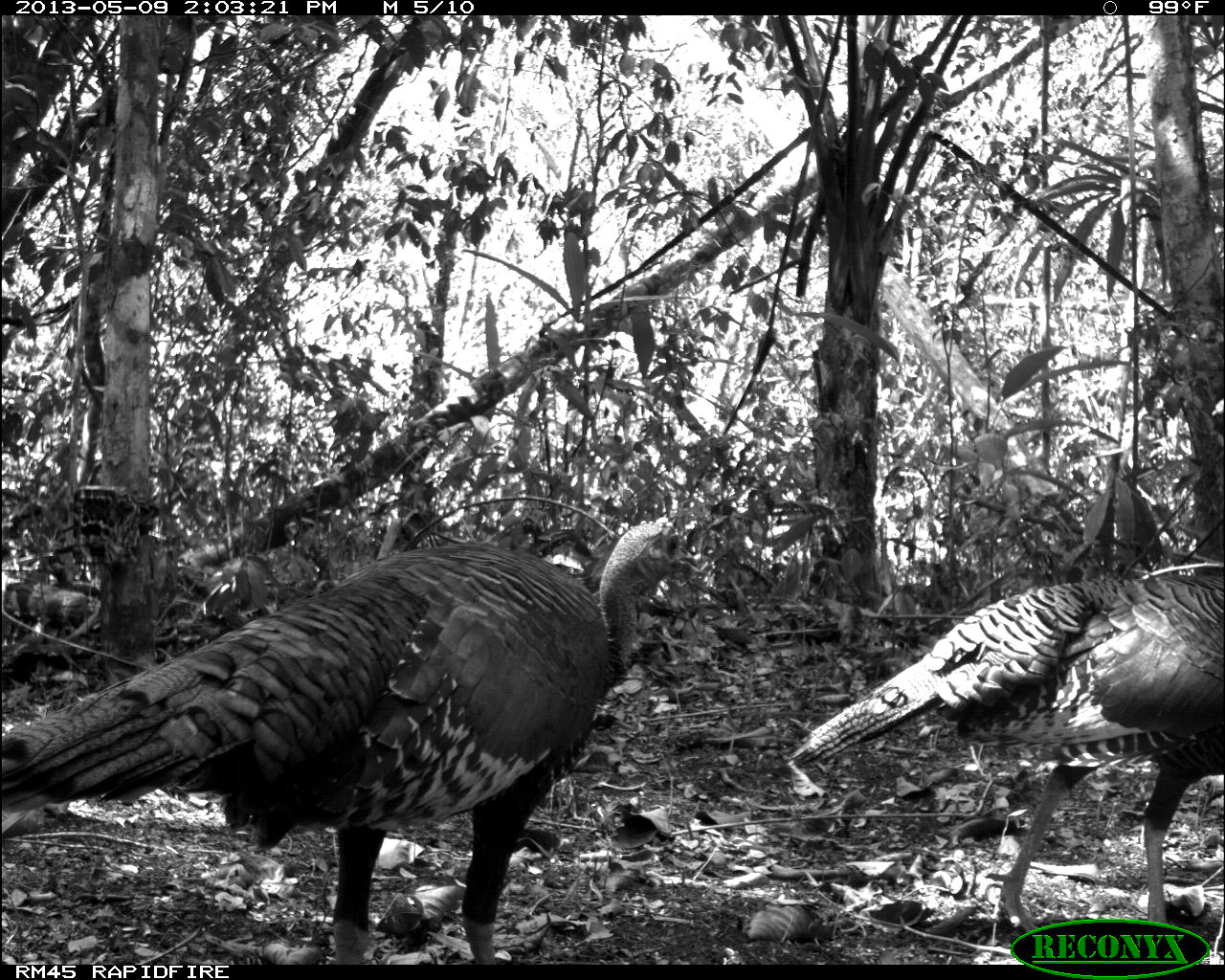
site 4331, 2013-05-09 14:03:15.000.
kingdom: Animalia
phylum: Chordata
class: Aves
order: Galliformes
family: Phasianidae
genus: Meleagris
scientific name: Meleagris ocellata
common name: ocellated turkey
Meleagris ocellata (ocellated turkey), count 2.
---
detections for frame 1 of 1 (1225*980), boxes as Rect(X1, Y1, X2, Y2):
meleagris ocellata: Rect(1, 514, 698, 964); Rect(787, 566, 1225, 931)